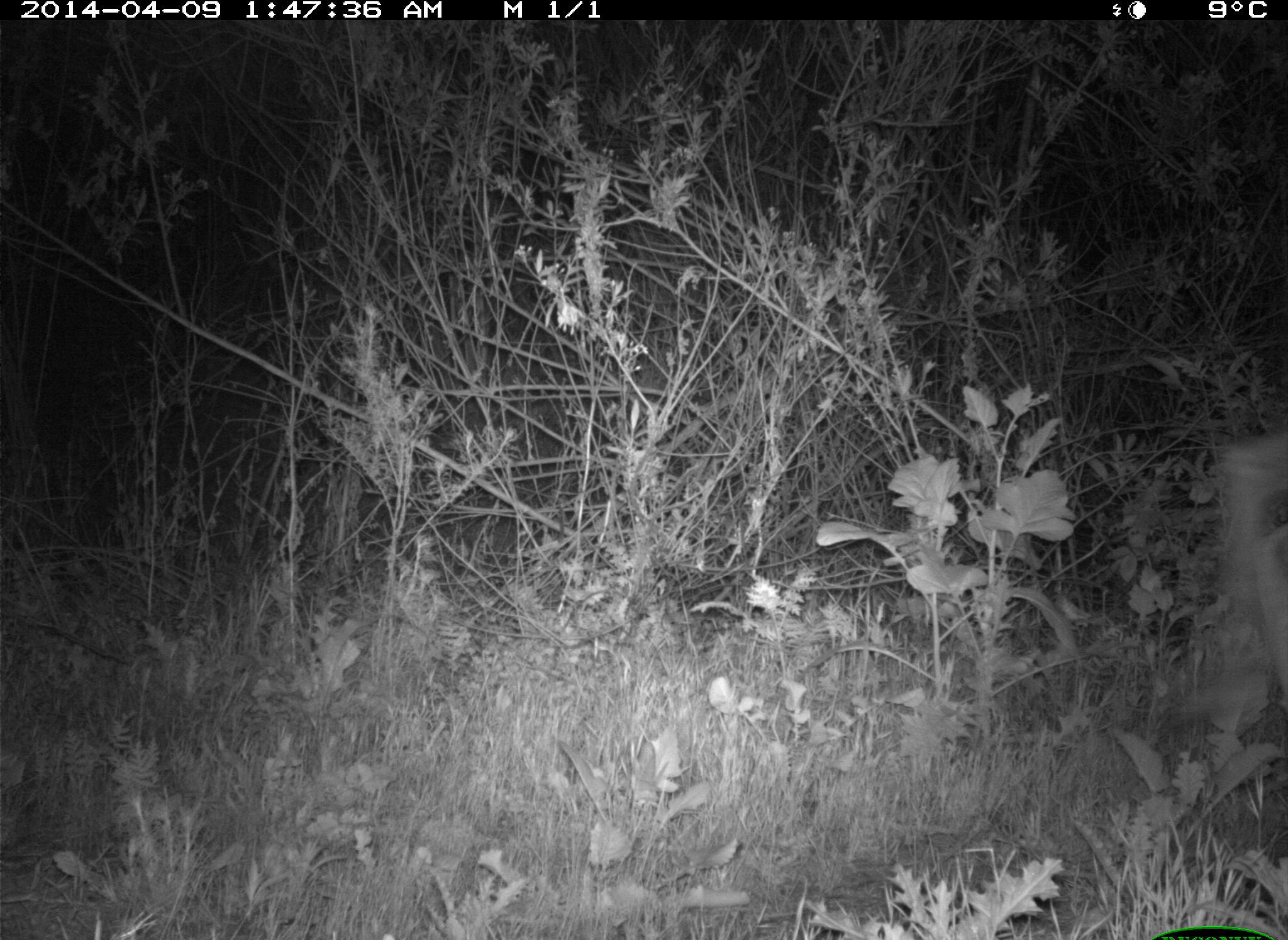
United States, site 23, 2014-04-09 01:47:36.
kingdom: Animalia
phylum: Chordata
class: Mammalia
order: Artiodactyla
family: Cervidae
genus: Odocoileus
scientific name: Odocoileus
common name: deer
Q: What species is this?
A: Deer (Odocoileus).